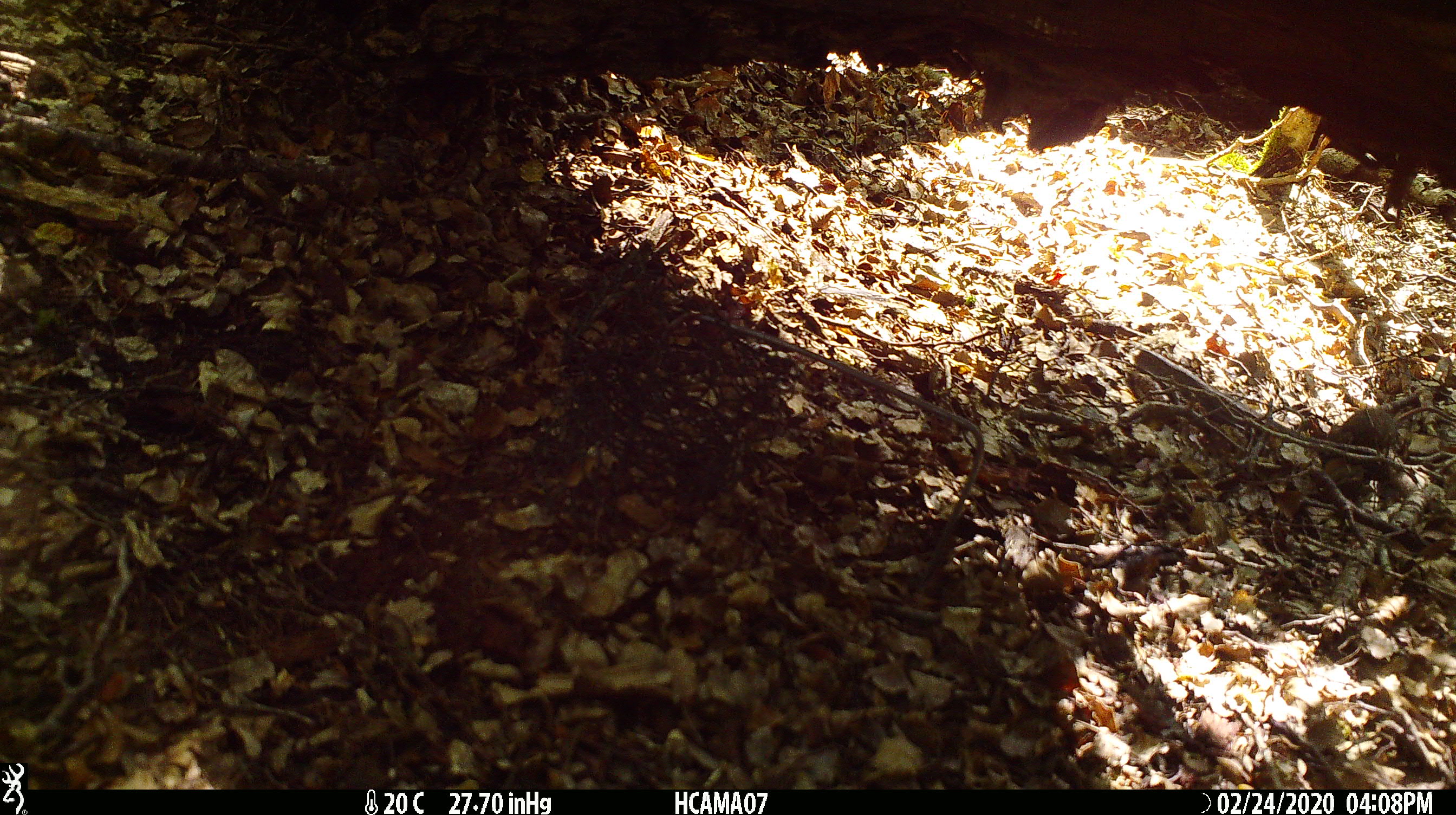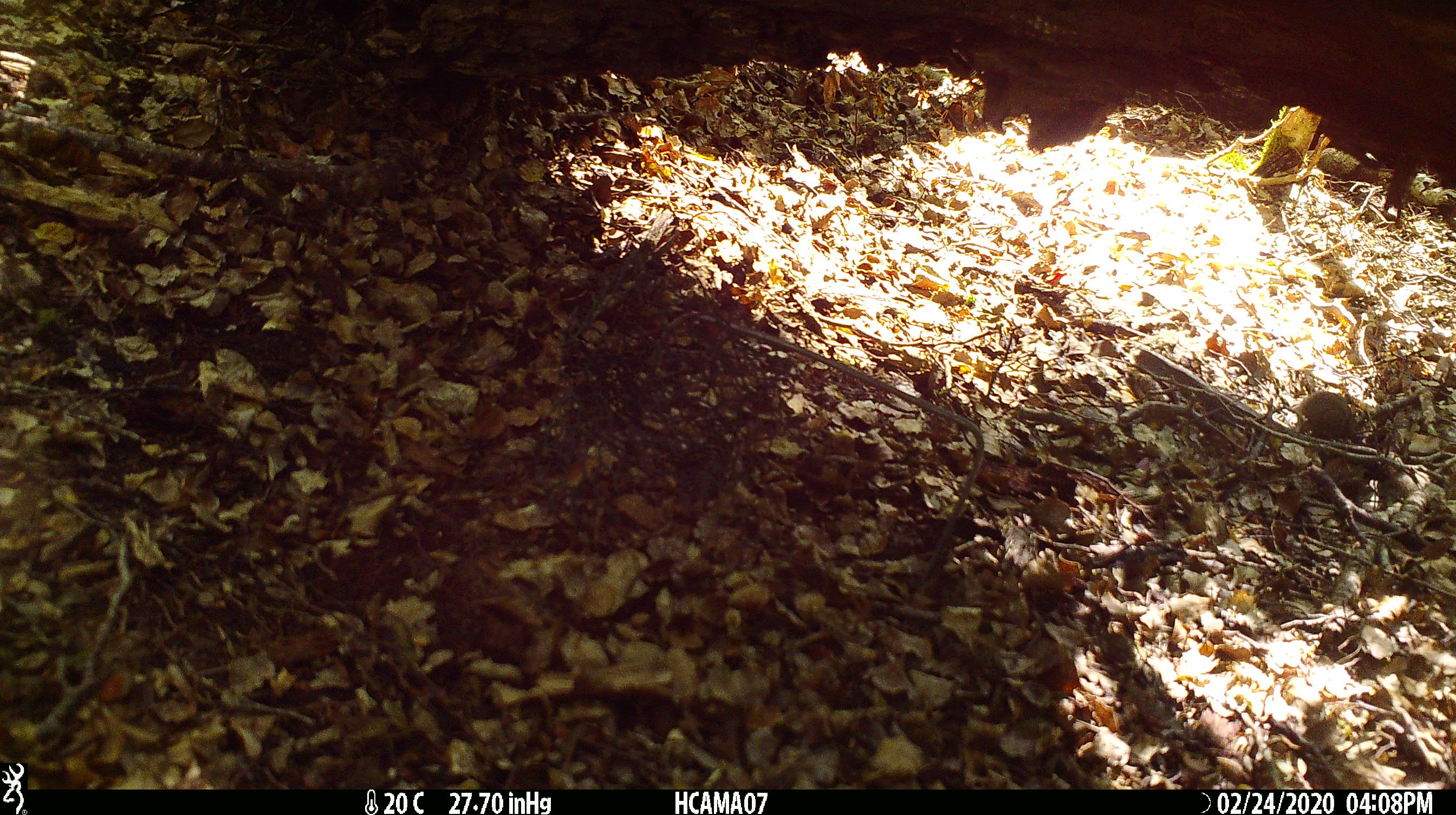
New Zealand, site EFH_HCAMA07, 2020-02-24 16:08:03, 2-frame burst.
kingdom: Animalia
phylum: Chordata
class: Mammalia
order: Rodentia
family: Muridae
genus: Mus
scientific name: Mus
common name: mouse